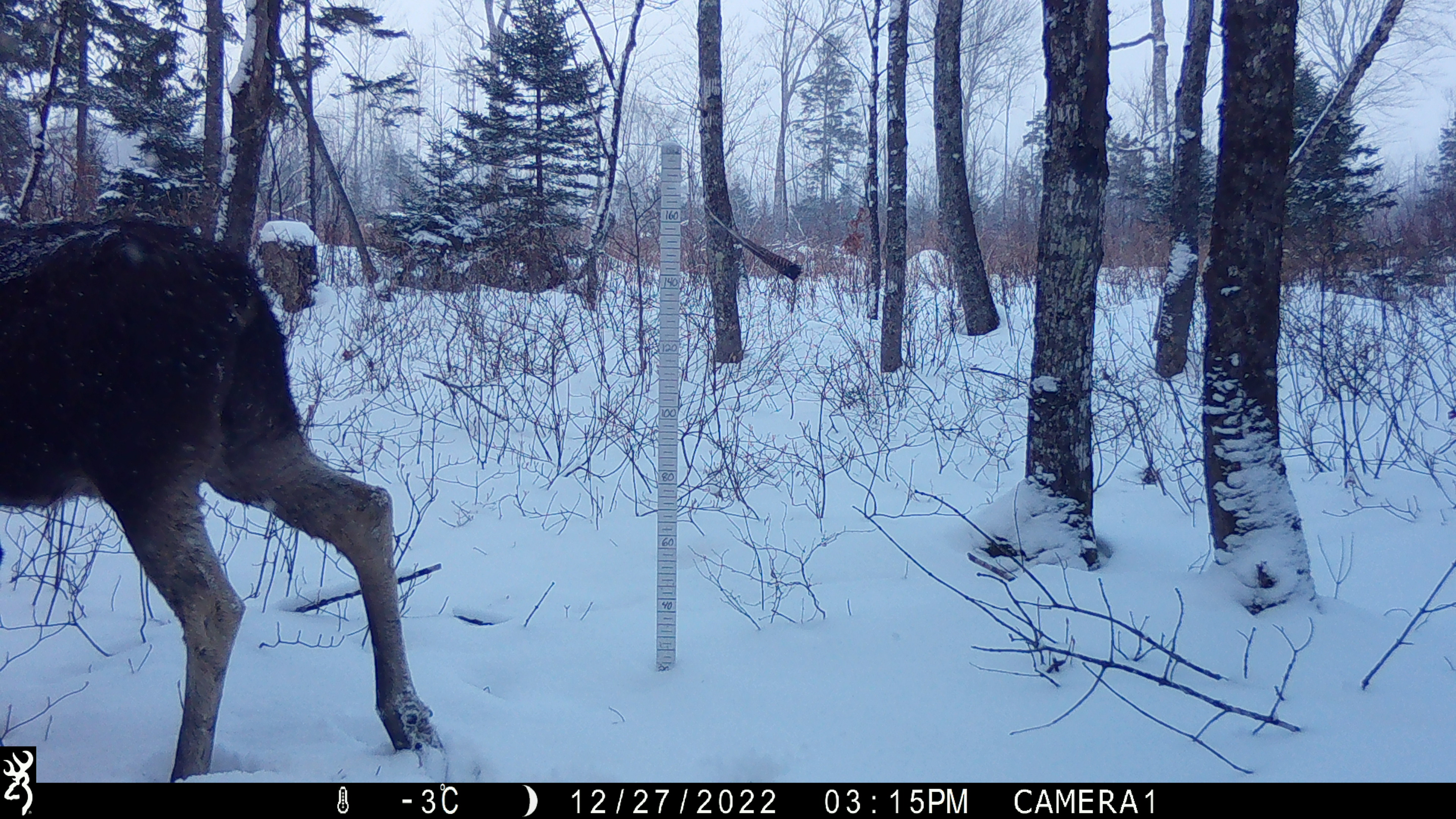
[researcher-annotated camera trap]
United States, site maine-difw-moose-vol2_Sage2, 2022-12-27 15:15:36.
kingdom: Animalia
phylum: Chordata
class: Mammalia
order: Artiodactyla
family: Cervidae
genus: Alces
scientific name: Alces alces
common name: moose